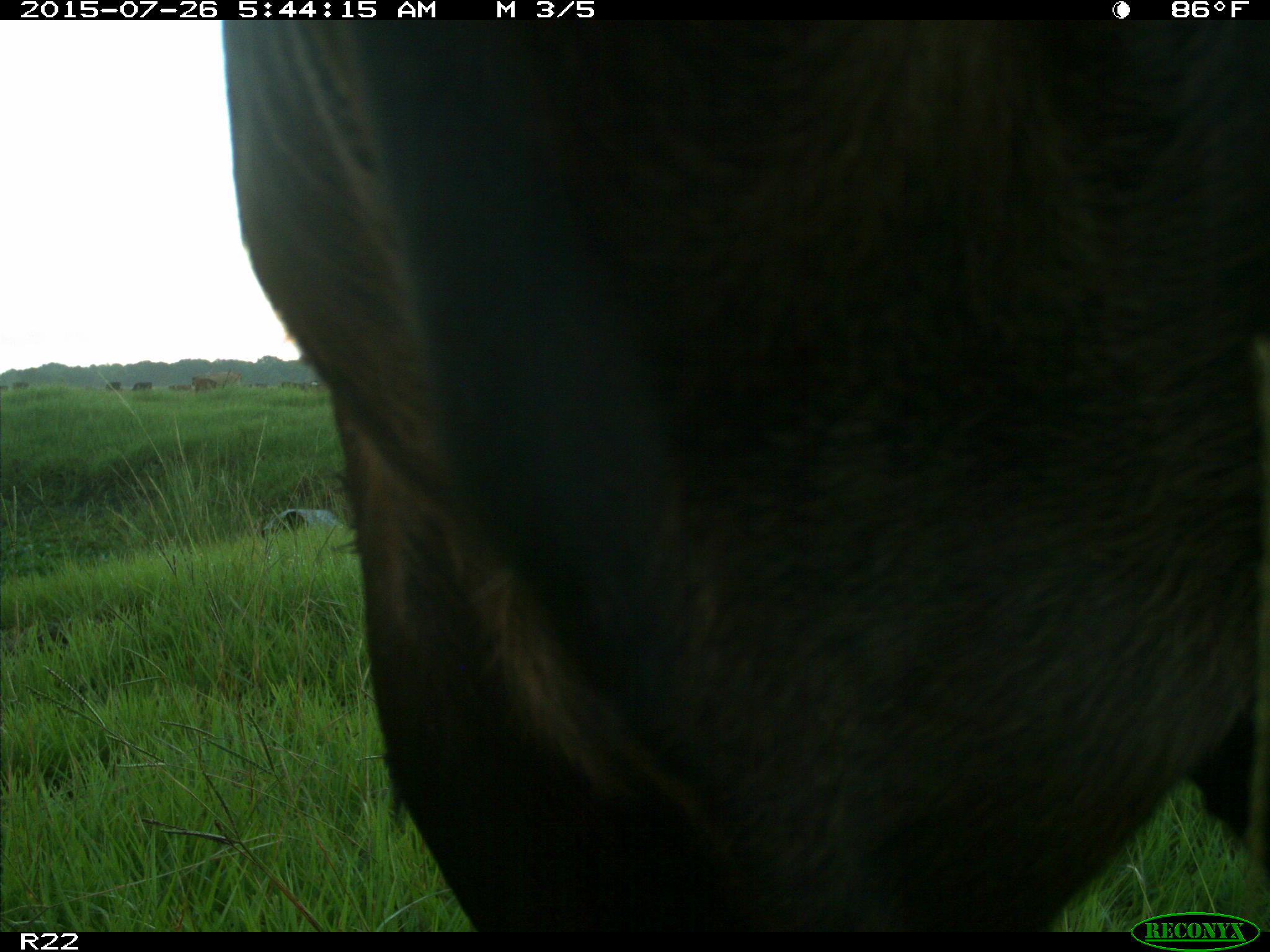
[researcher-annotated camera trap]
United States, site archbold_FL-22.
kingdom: Animalia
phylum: Chordata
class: Mammalia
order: Artiodactyla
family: Bovidae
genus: Bos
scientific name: Bos taurus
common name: domestic cow